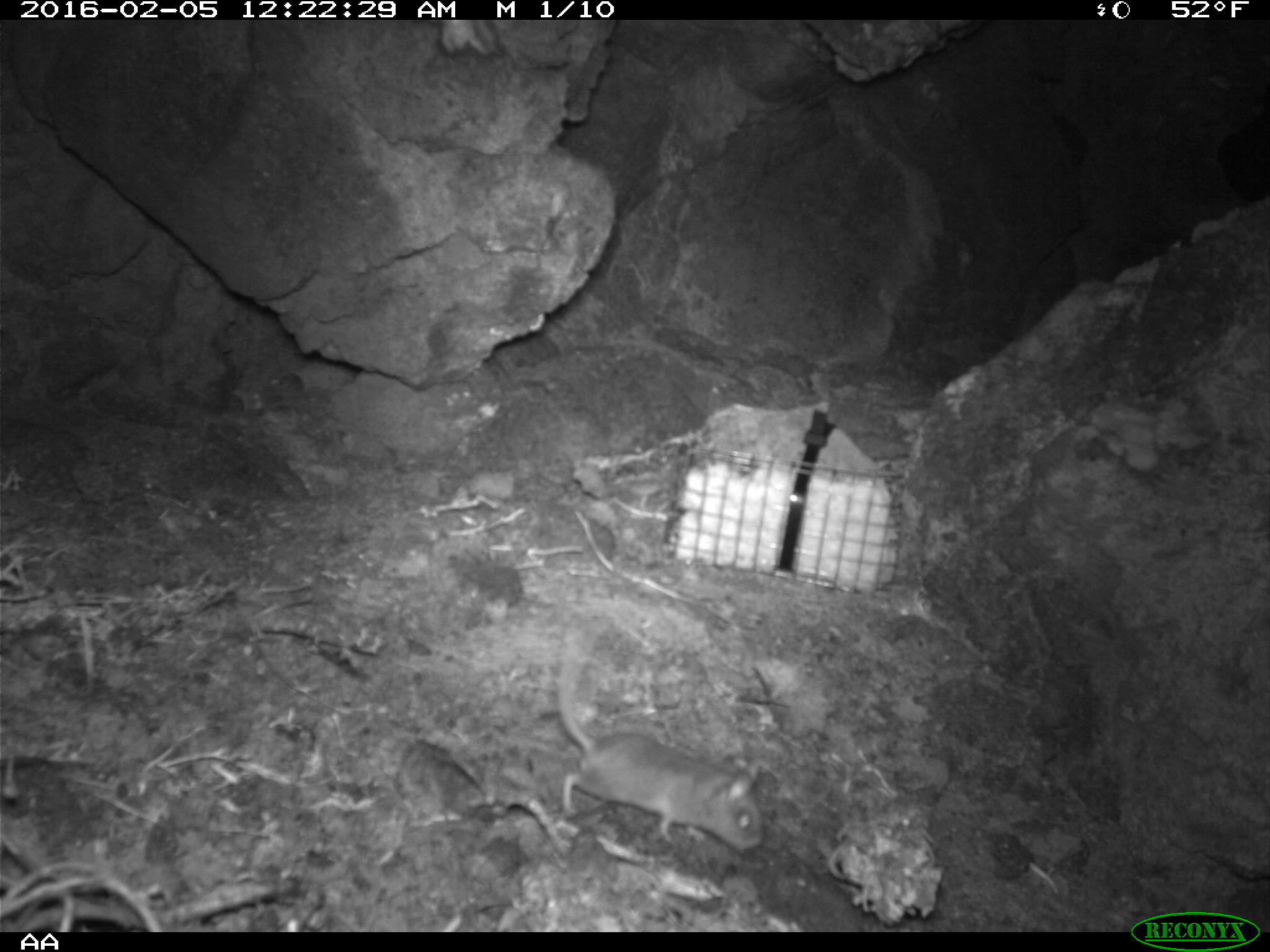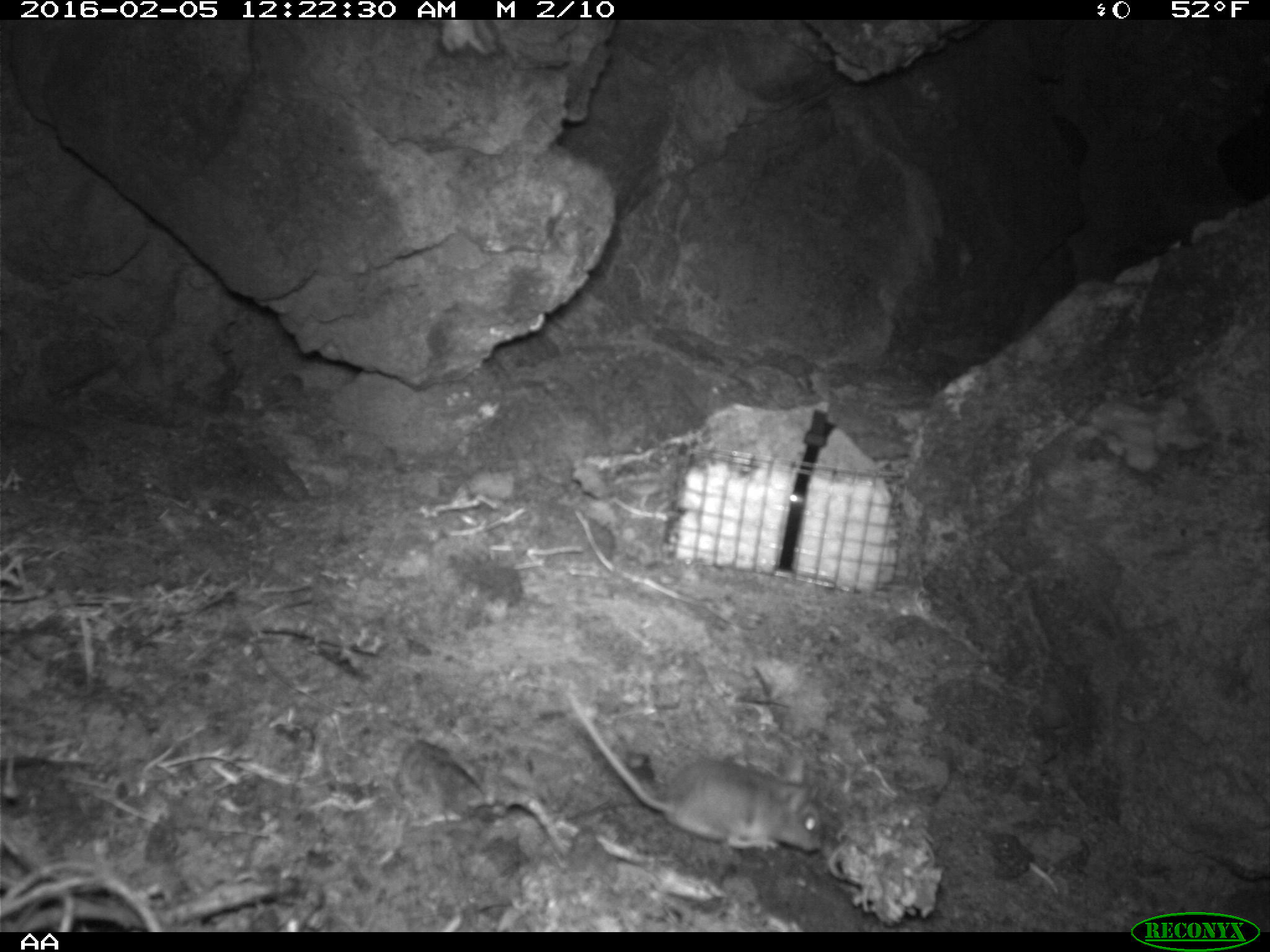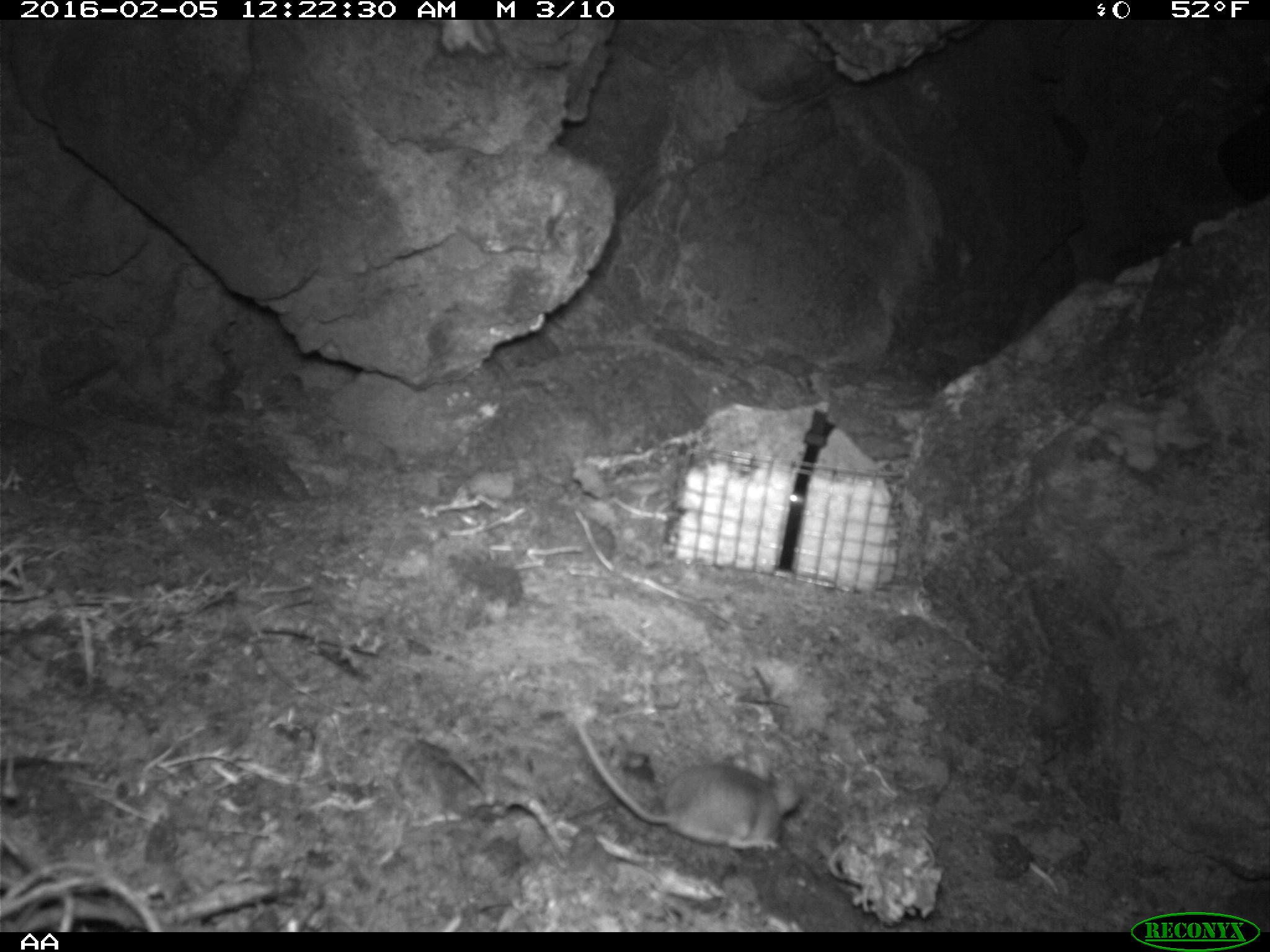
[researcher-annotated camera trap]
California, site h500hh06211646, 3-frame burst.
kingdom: Animalia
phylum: Chordata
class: Mammalia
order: Rodentia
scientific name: Rodentia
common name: rodent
Rodent (Rodentia).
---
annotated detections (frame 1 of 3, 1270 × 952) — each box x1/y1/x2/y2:
rodent: 557/626/765/851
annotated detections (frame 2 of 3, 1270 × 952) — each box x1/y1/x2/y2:
rodent: 566/695/821/853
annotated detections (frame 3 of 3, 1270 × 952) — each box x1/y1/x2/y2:
rodent: 575/716/797/852